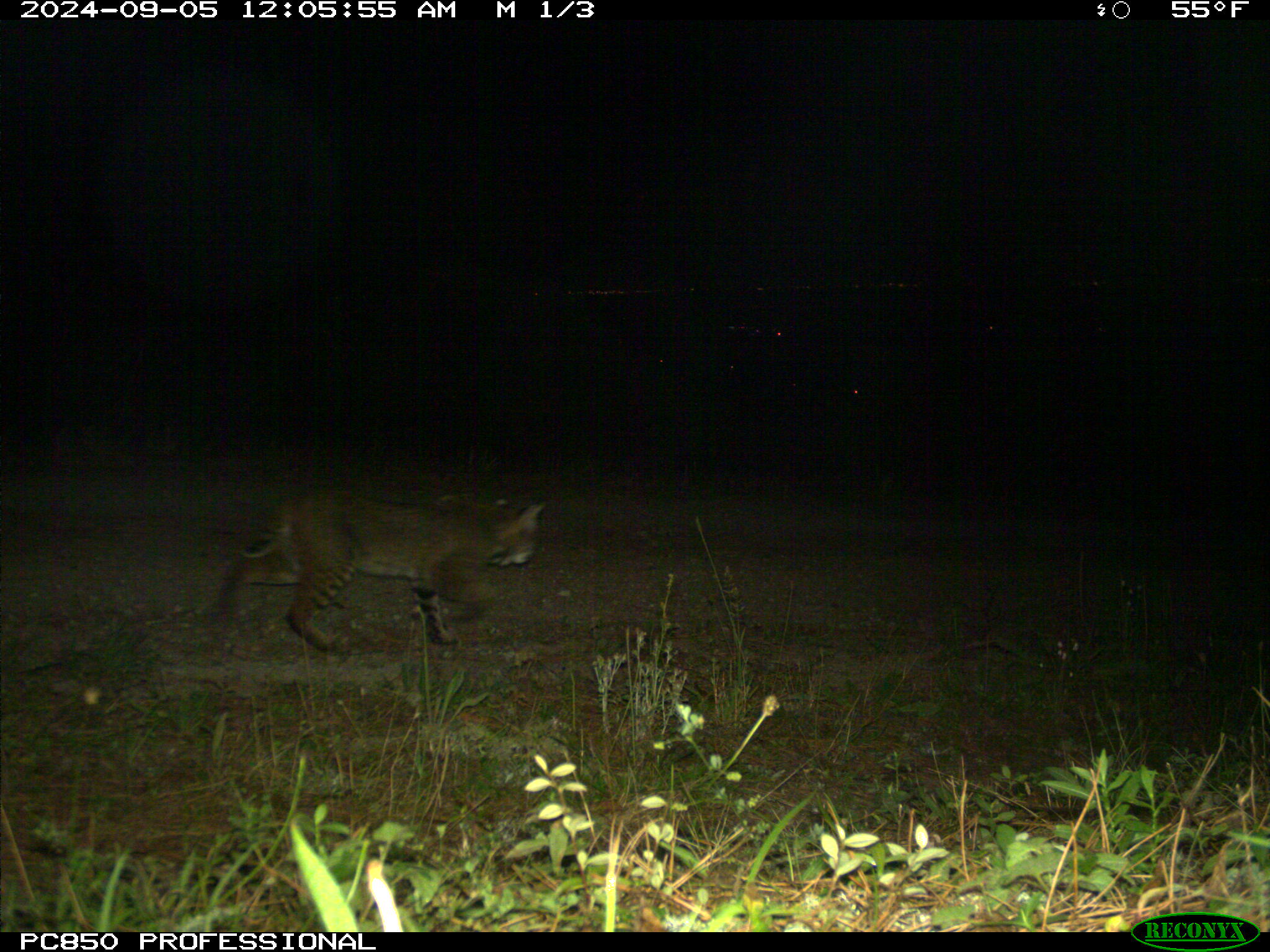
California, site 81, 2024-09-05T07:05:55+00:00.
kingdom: Animalia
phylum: Chordata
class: Mammalia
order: Carnivora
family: Felidae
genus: Lynx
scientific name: Lynx rufus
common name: bobcat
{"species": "bobcat (Lynx rufus)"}